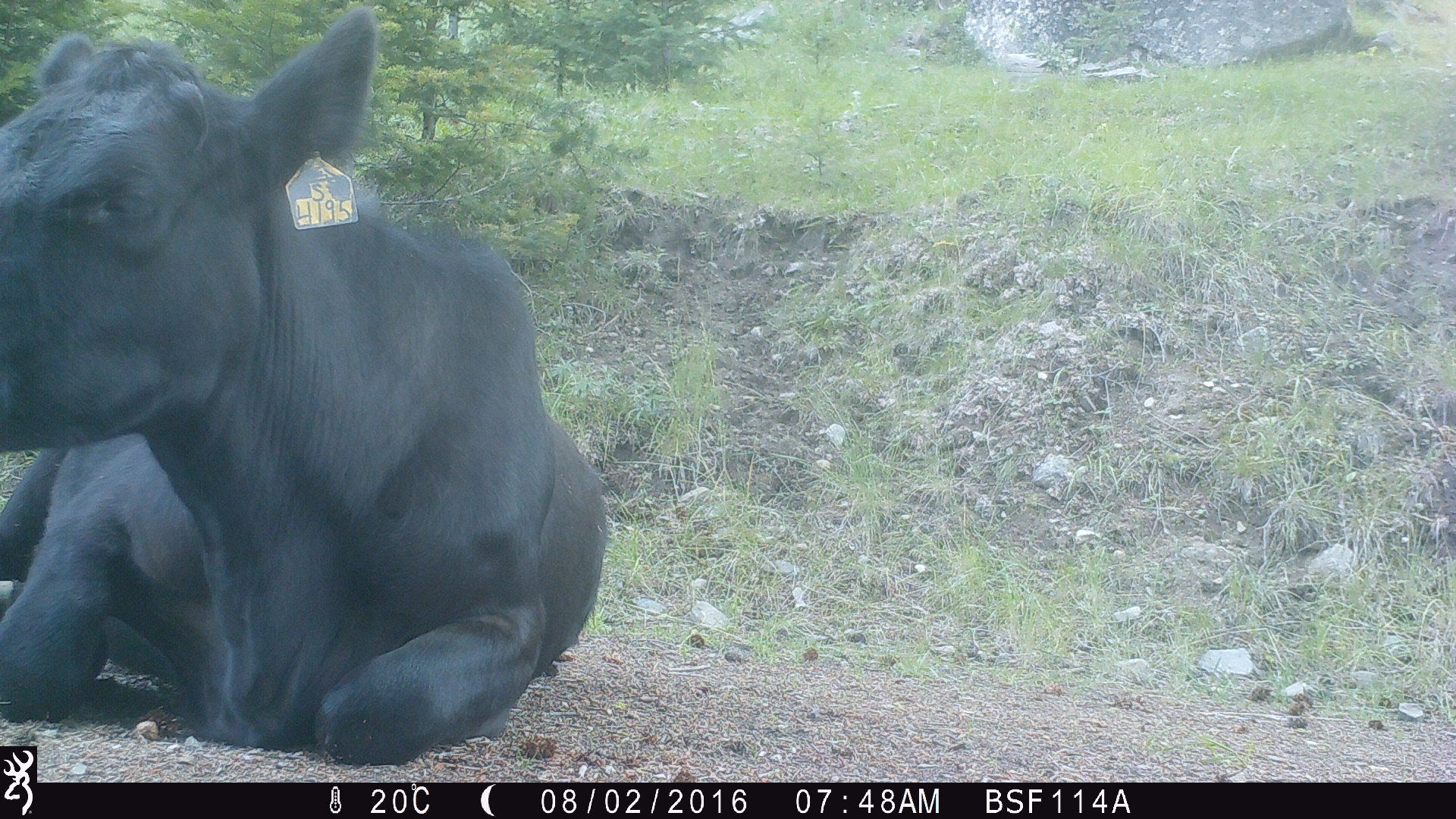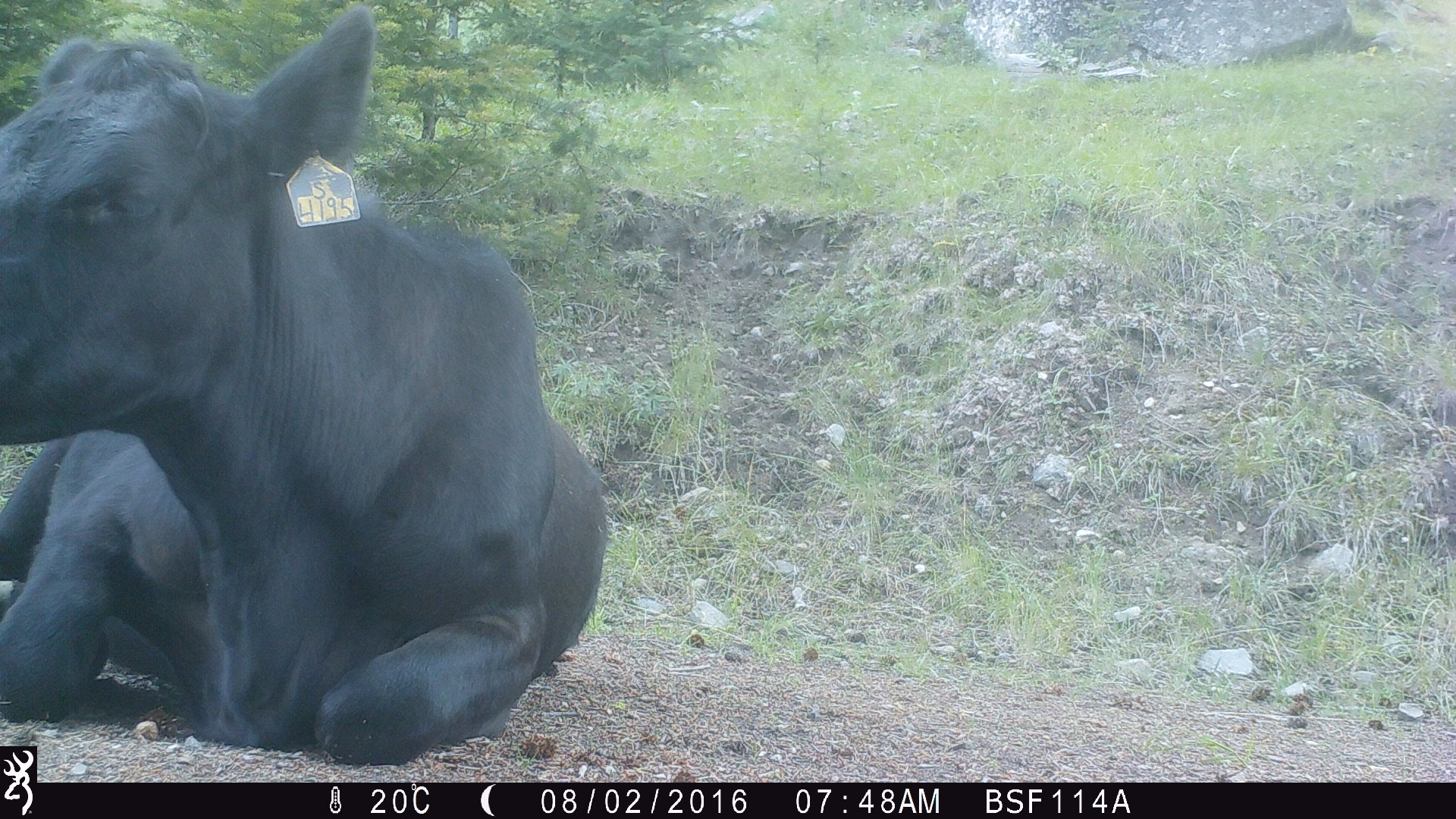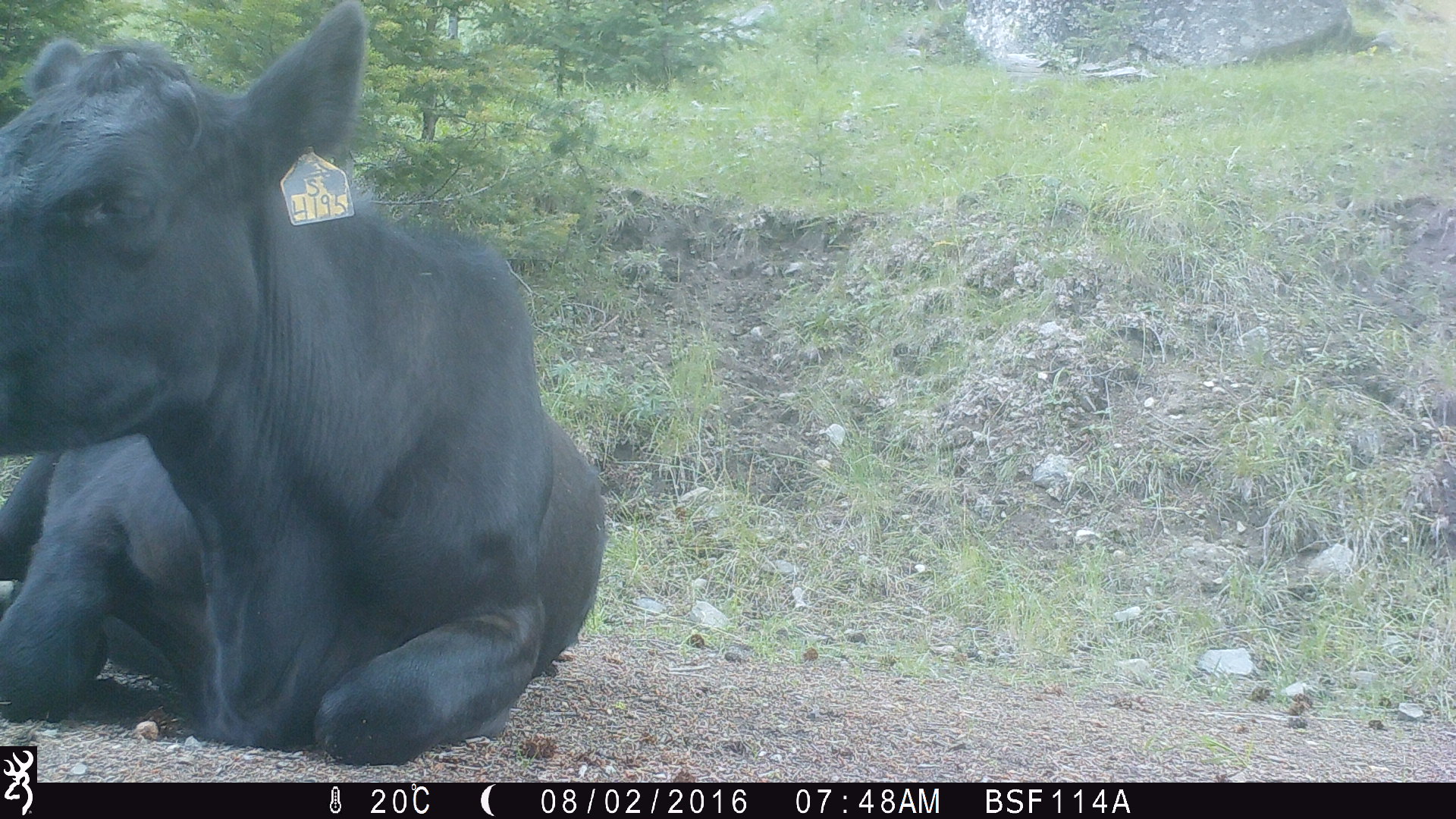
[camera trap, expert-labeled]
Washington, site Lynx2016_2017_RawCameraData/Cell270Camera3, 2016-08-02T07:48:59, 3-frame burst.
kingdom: Animalia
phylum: Chordata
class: Mammalia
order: Artiodactyla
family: Bovidae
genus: Bos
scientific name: Bos taurus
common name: domestic cattle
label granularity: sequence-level